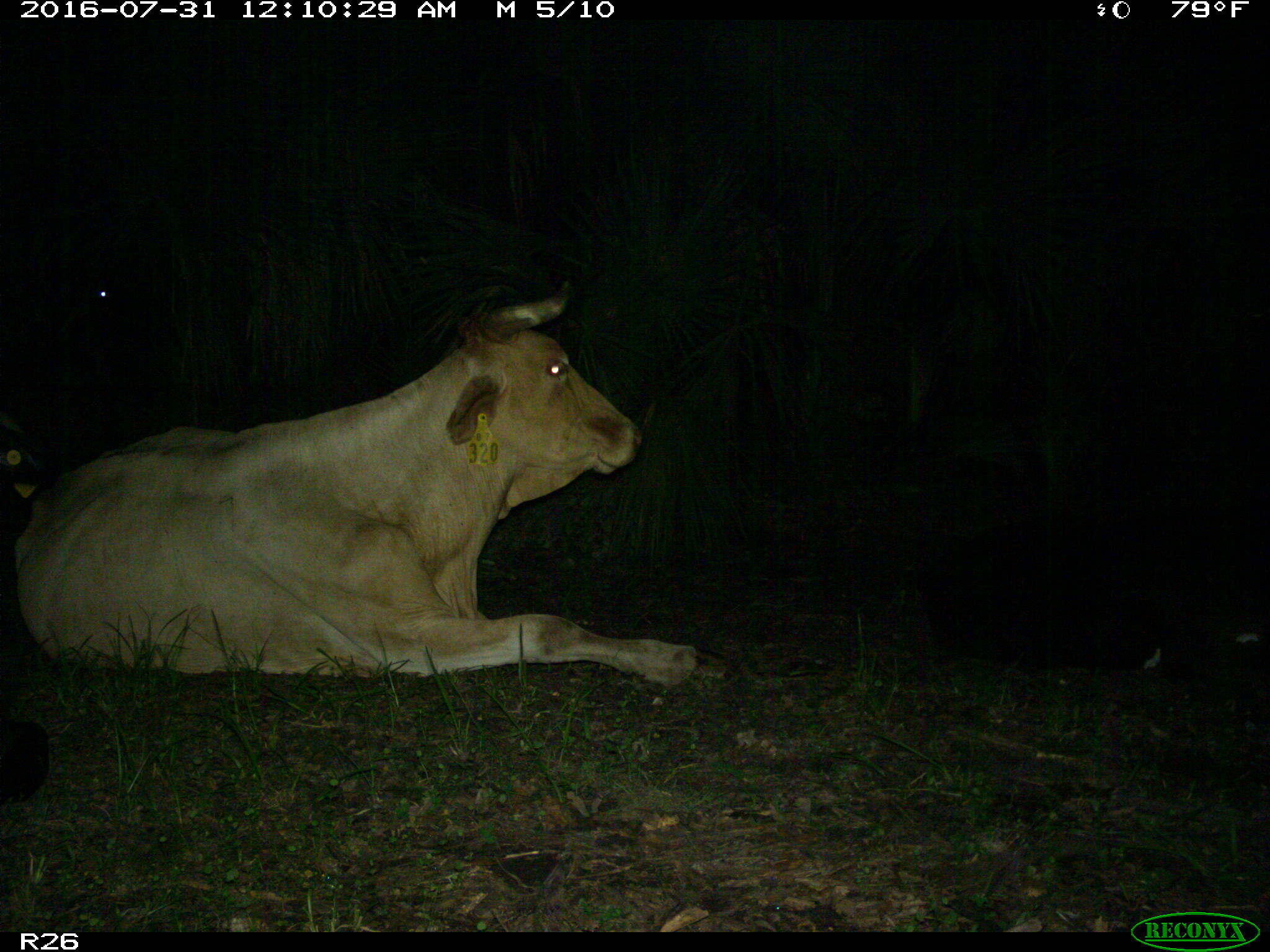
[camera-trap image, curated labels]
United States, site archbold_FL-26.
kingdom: Animalia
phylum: Chordata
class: Mammalia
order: Artiodactyla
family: Bovidae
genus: Bos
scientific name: Bos taurus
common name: domestic cow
Bos taurus (domestic cow).